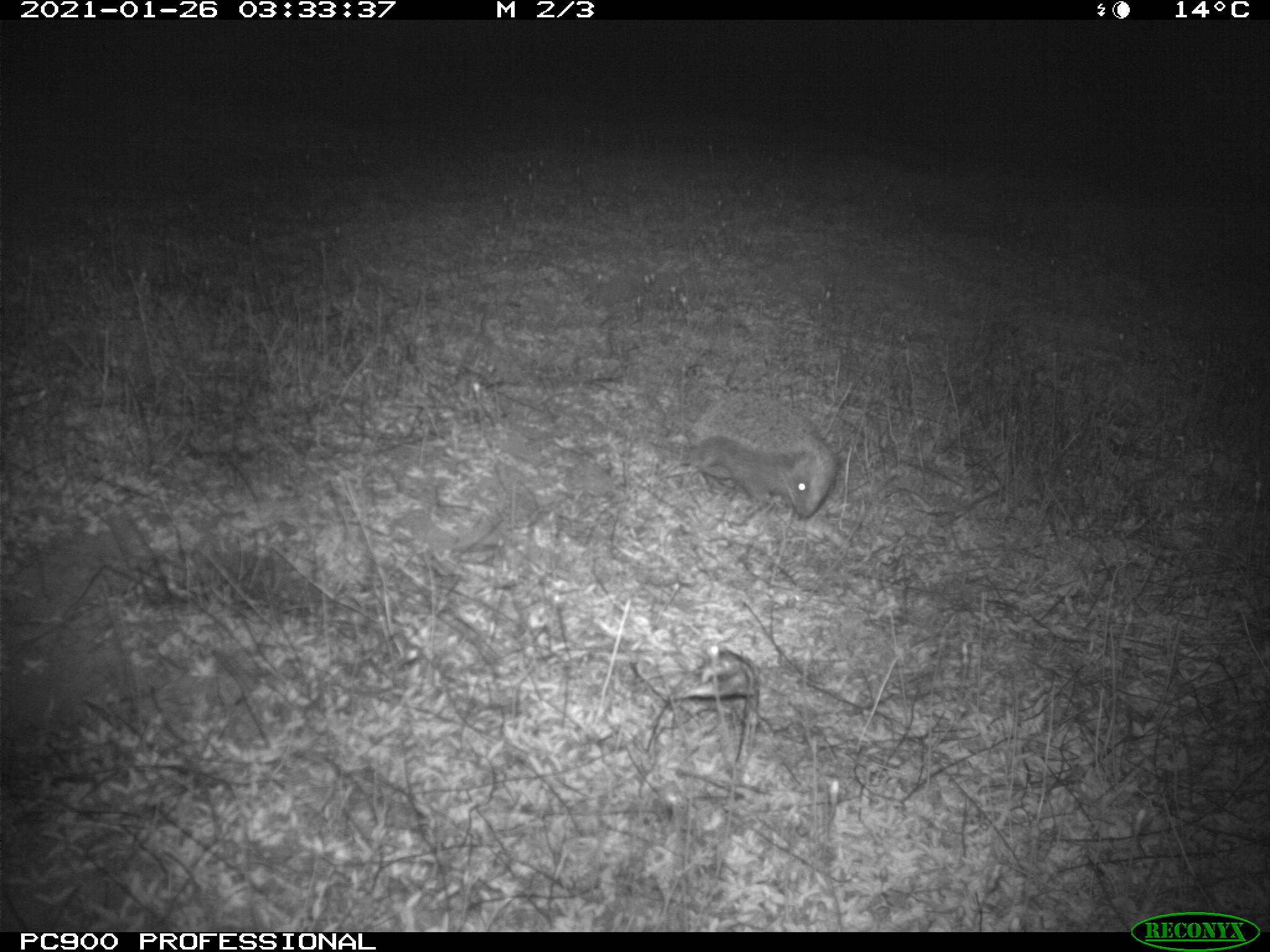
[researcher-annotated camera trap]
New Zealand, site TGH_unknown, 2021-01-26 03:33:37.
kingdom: Animalia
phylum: Chordata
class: Mammalia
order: Eulipotyphla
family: Erinaceidae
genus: Erinaceus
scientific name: Erinaceus europaeus europaeus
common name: european hedgehog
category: hedgehog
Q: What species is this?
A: Hedgehog (european hedgehog) (Erinaceus europaeus europaeus).